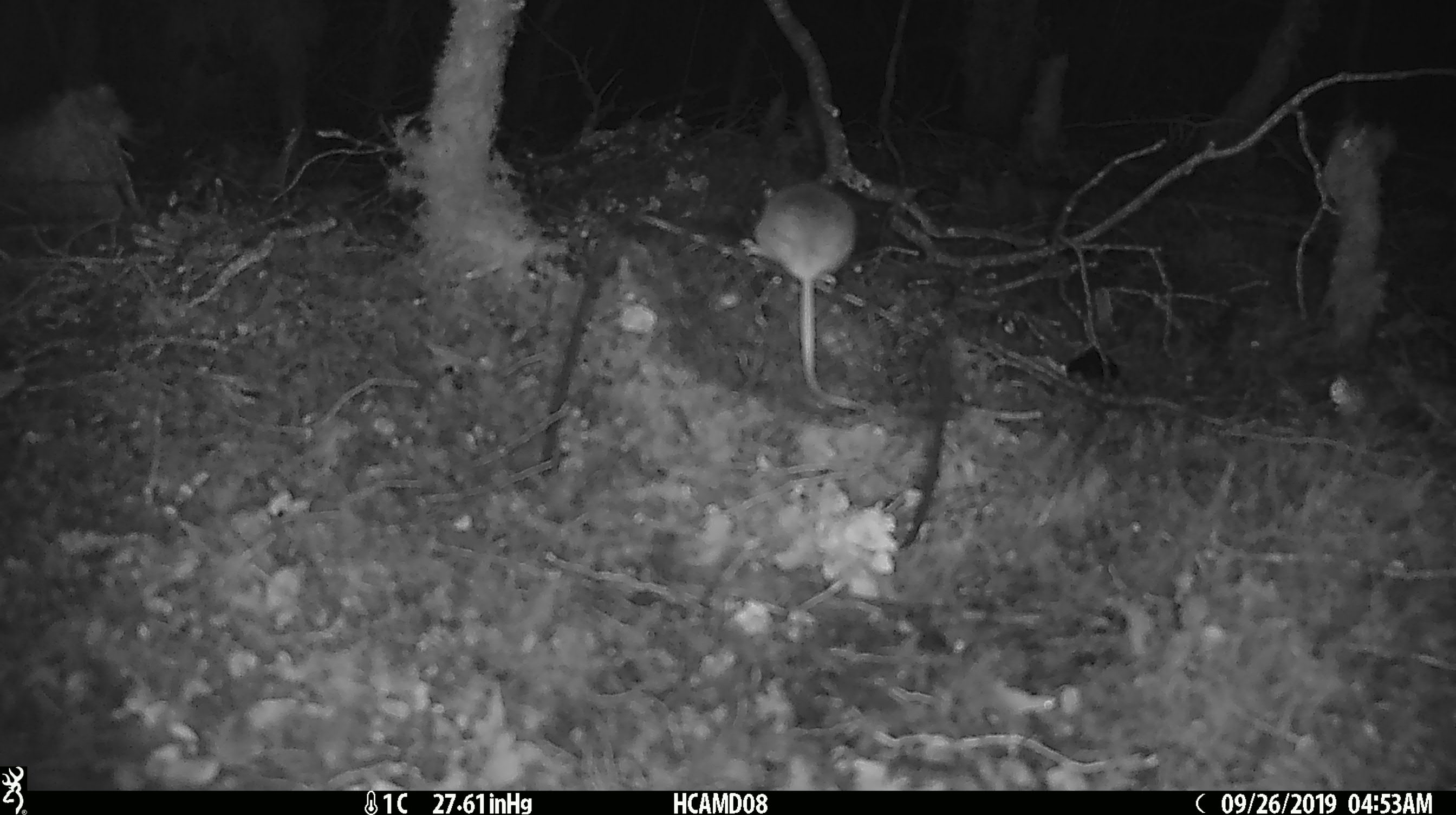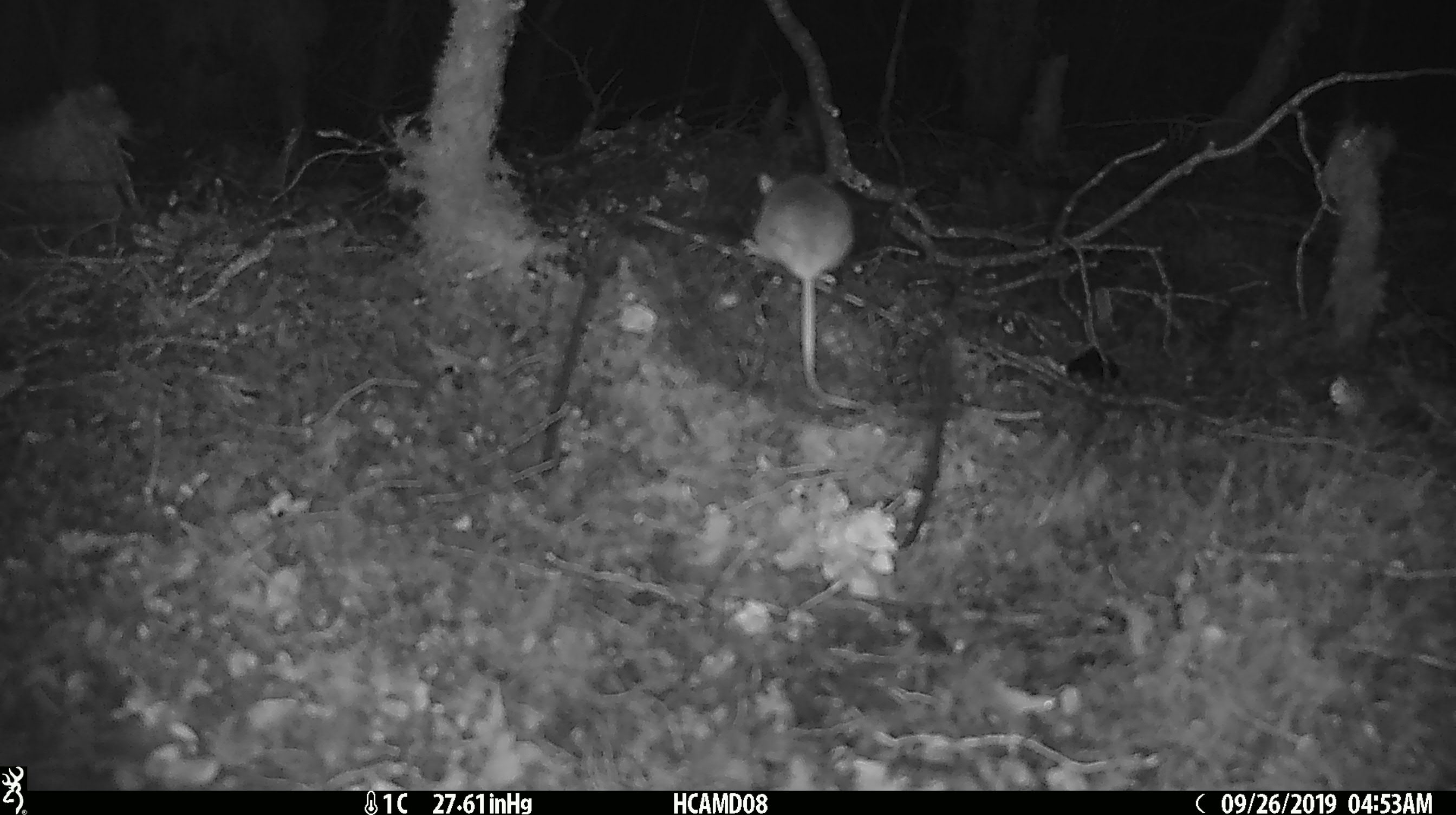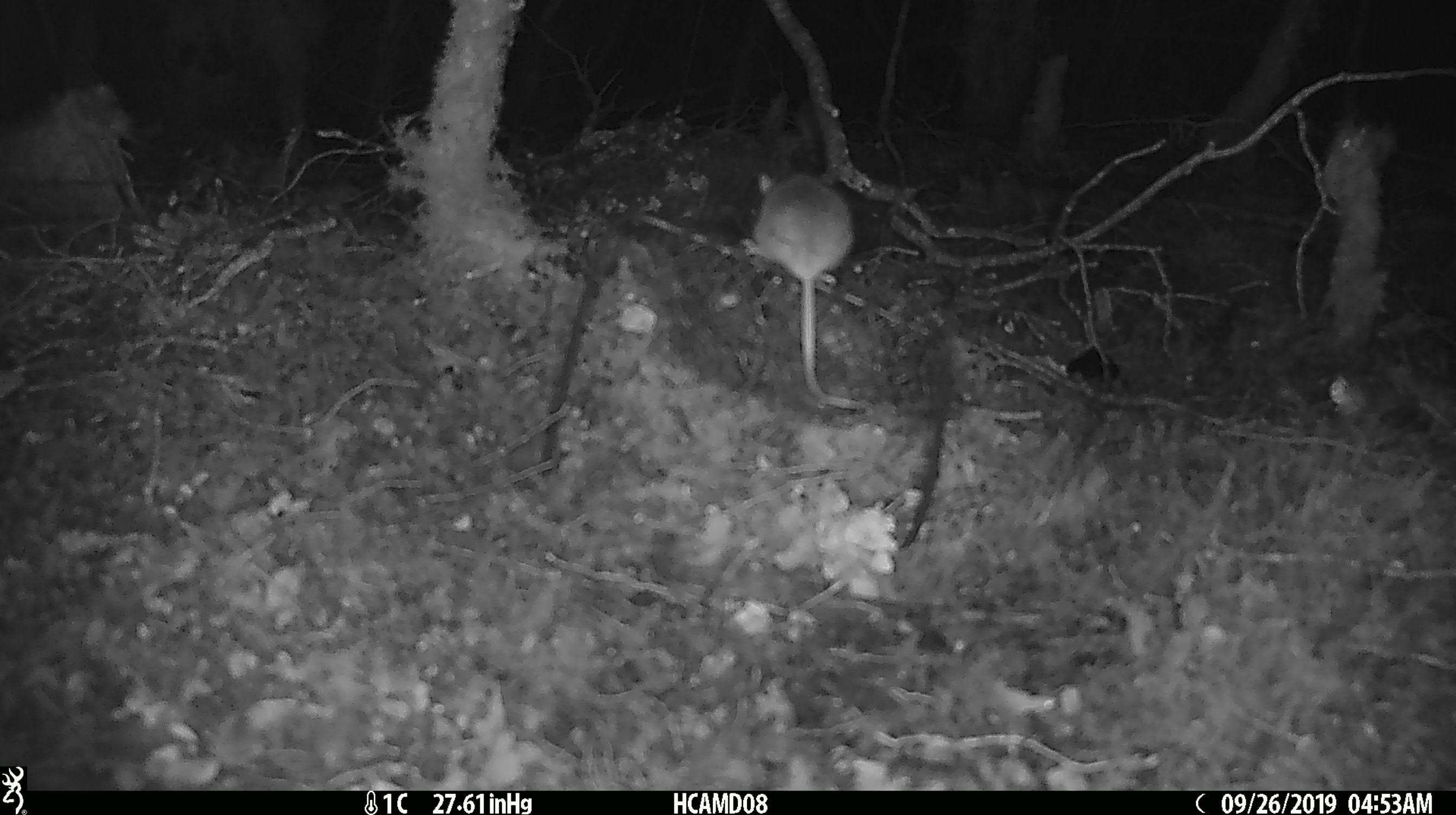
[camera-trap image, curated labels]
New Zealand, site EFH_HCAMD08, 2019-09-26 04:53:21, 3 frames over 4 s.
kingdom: Animalia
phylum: Chordata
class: Mammalia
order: Rodentia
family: Muridae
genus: Mus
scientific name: Mus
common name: mouse